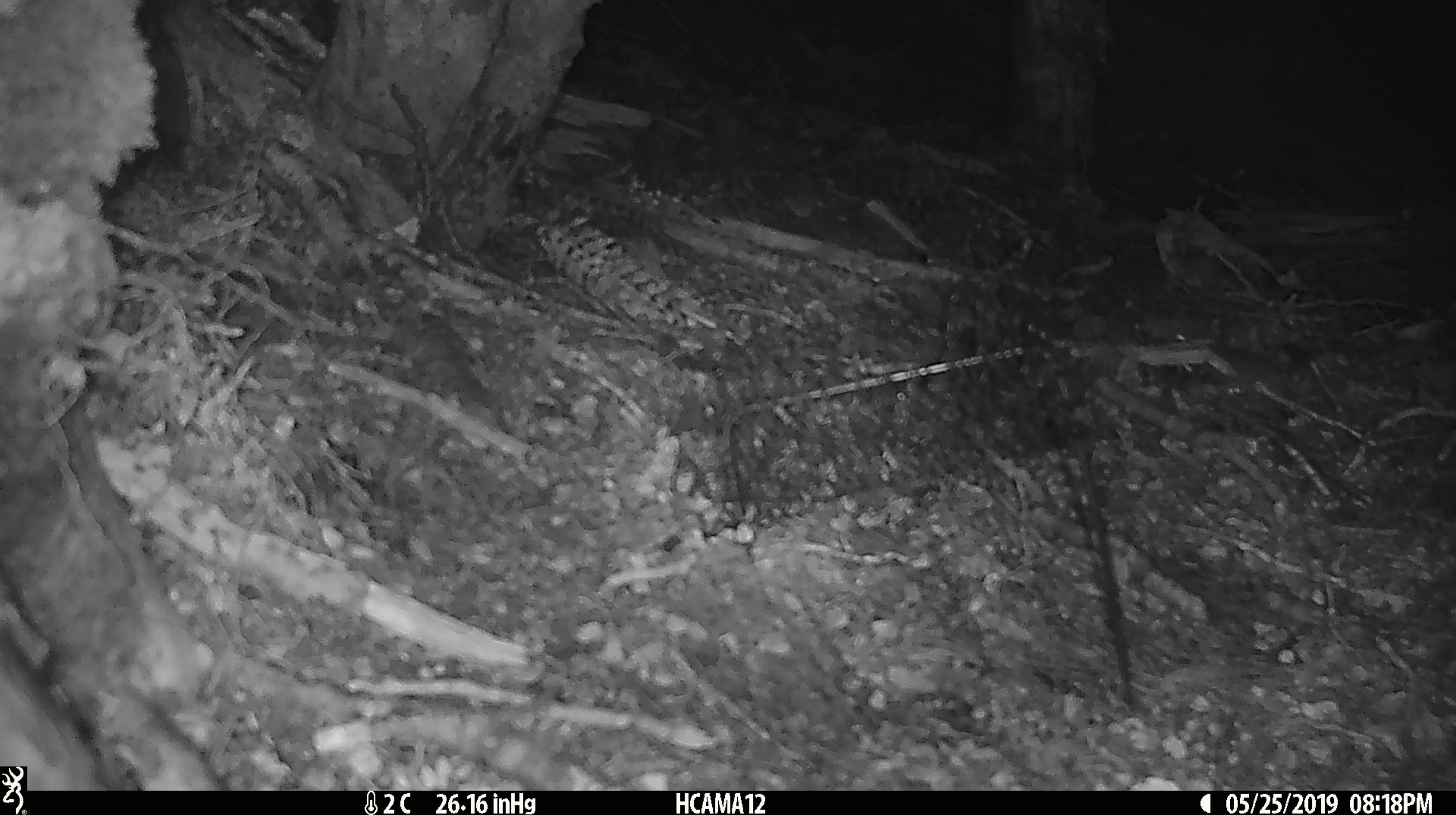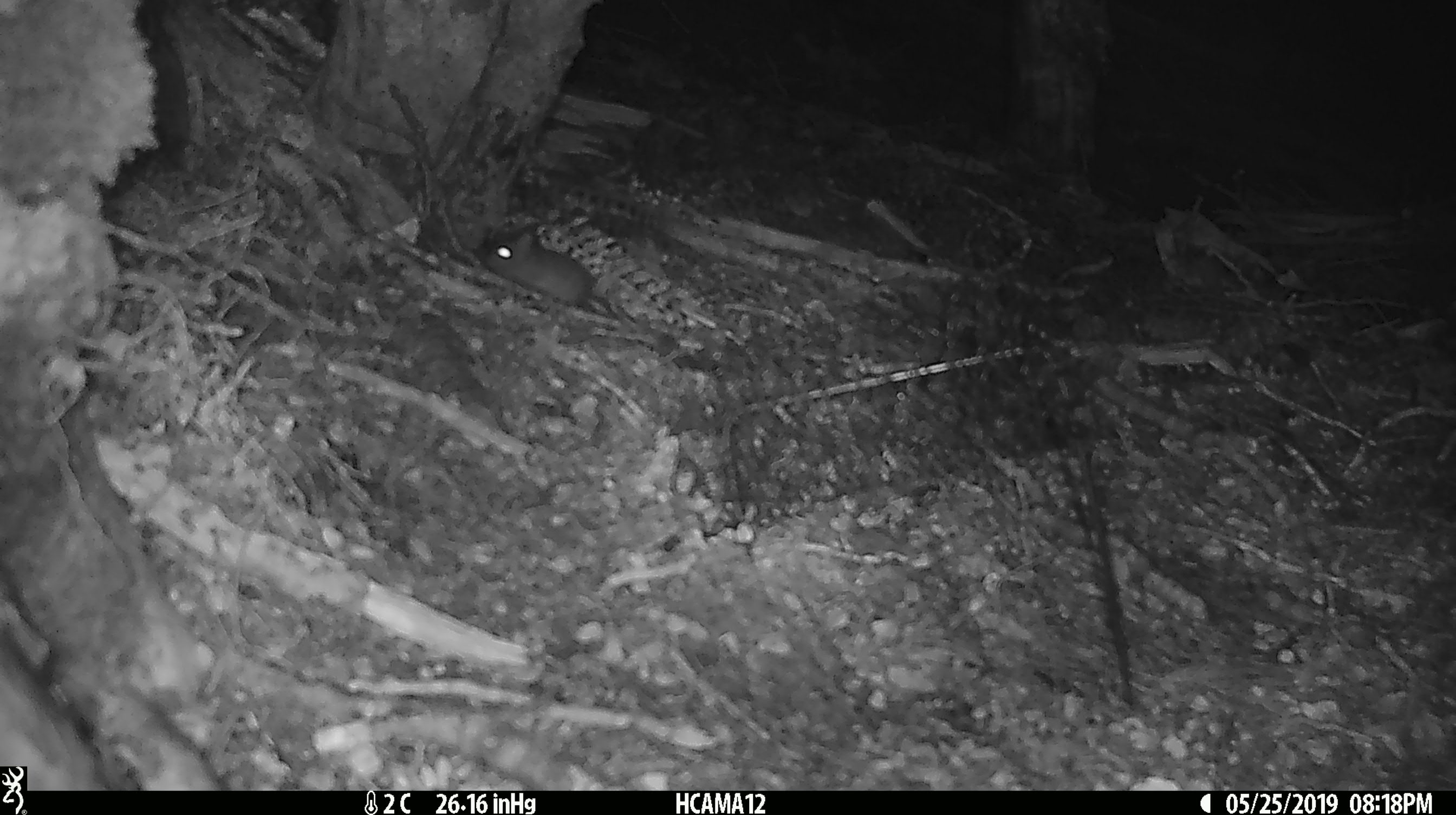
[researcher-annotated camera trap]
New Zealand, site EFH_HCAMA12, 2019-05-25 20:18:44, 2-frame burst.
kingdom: Animalia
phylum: Chordata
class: Mammalia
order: Rodentia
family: Muridae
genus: Mus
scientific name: Mus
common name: mouse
Mouse (Mus).